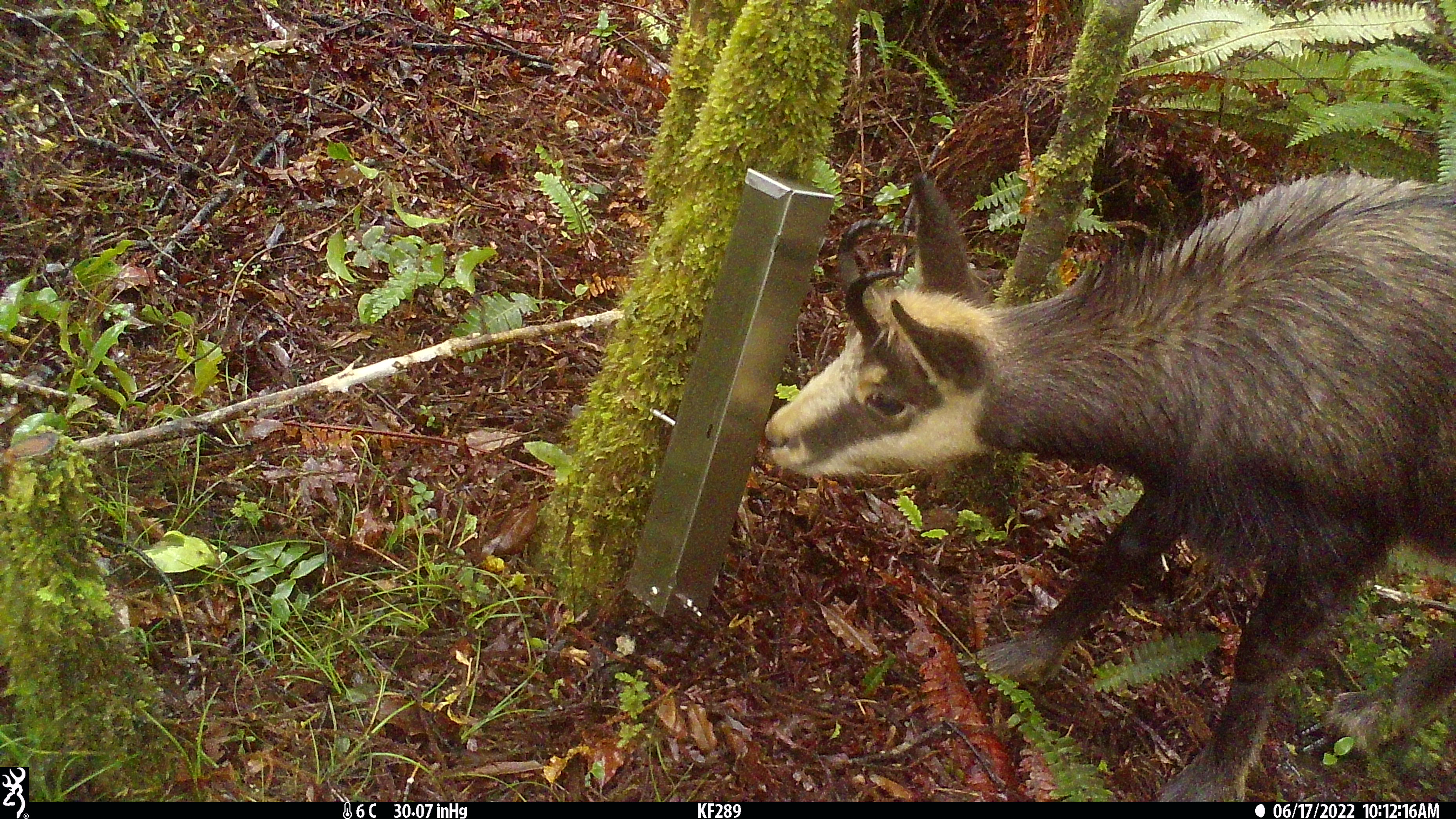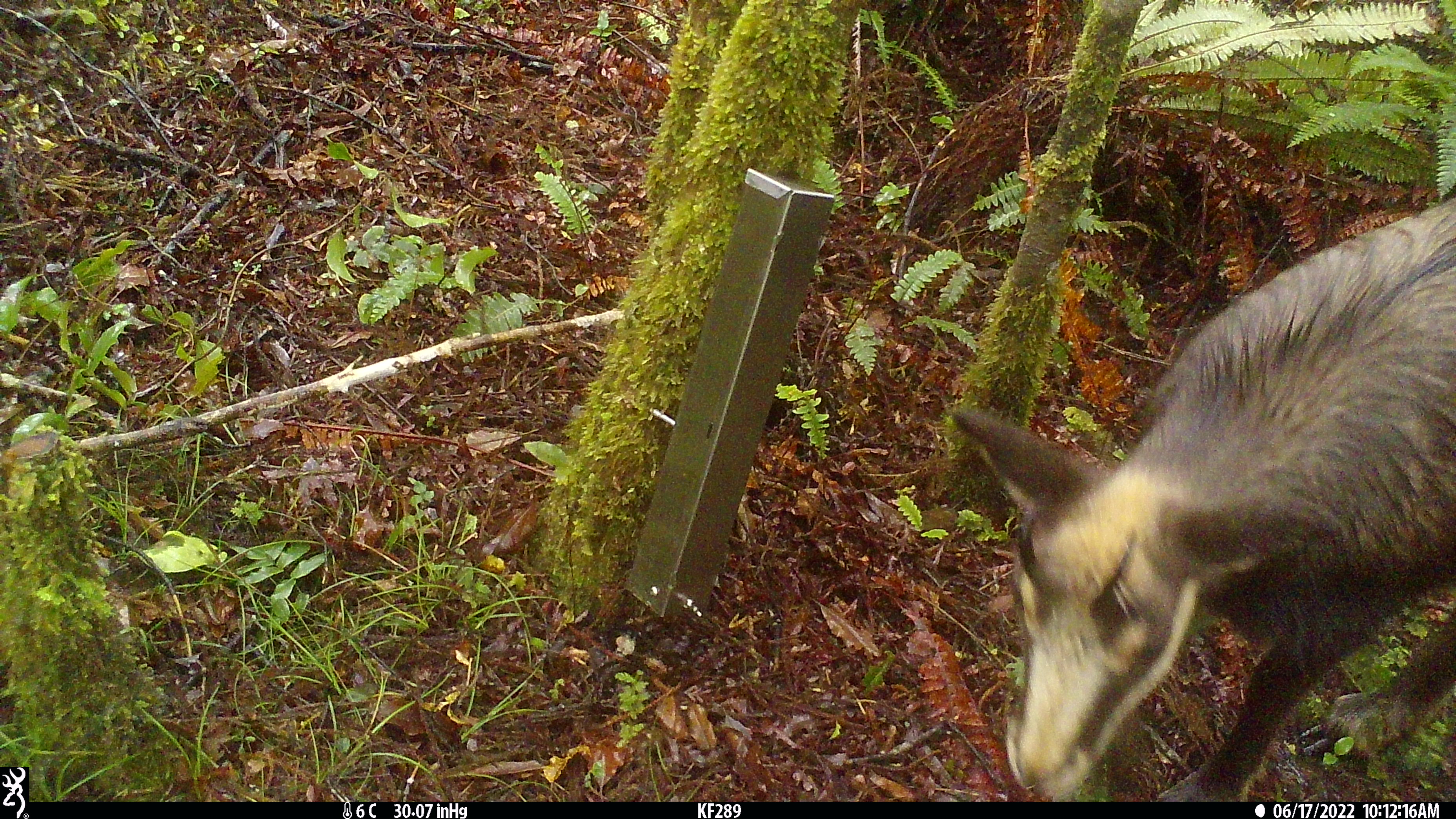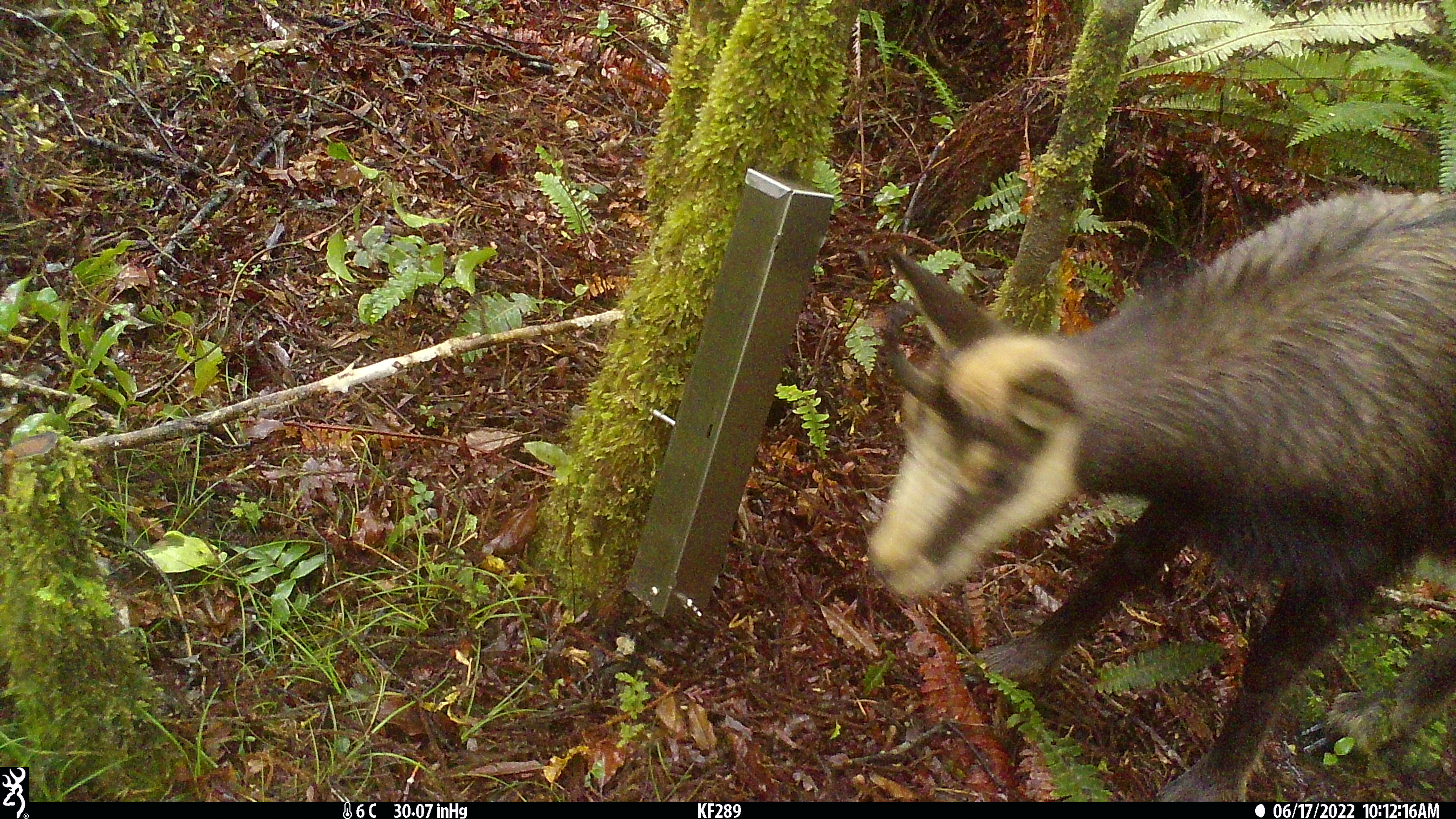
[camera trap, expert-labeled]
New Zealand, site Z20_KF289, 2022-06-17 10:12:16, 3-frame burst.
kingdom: Animalia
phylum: Chordata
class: Mammalia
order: Artiodactyla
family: Bovidae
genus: Rupicapra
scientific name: Rupicapra rupicapra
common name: alpine chamois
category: chamois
Chamois (alpine chamois) (Rupicapra rupicapra).